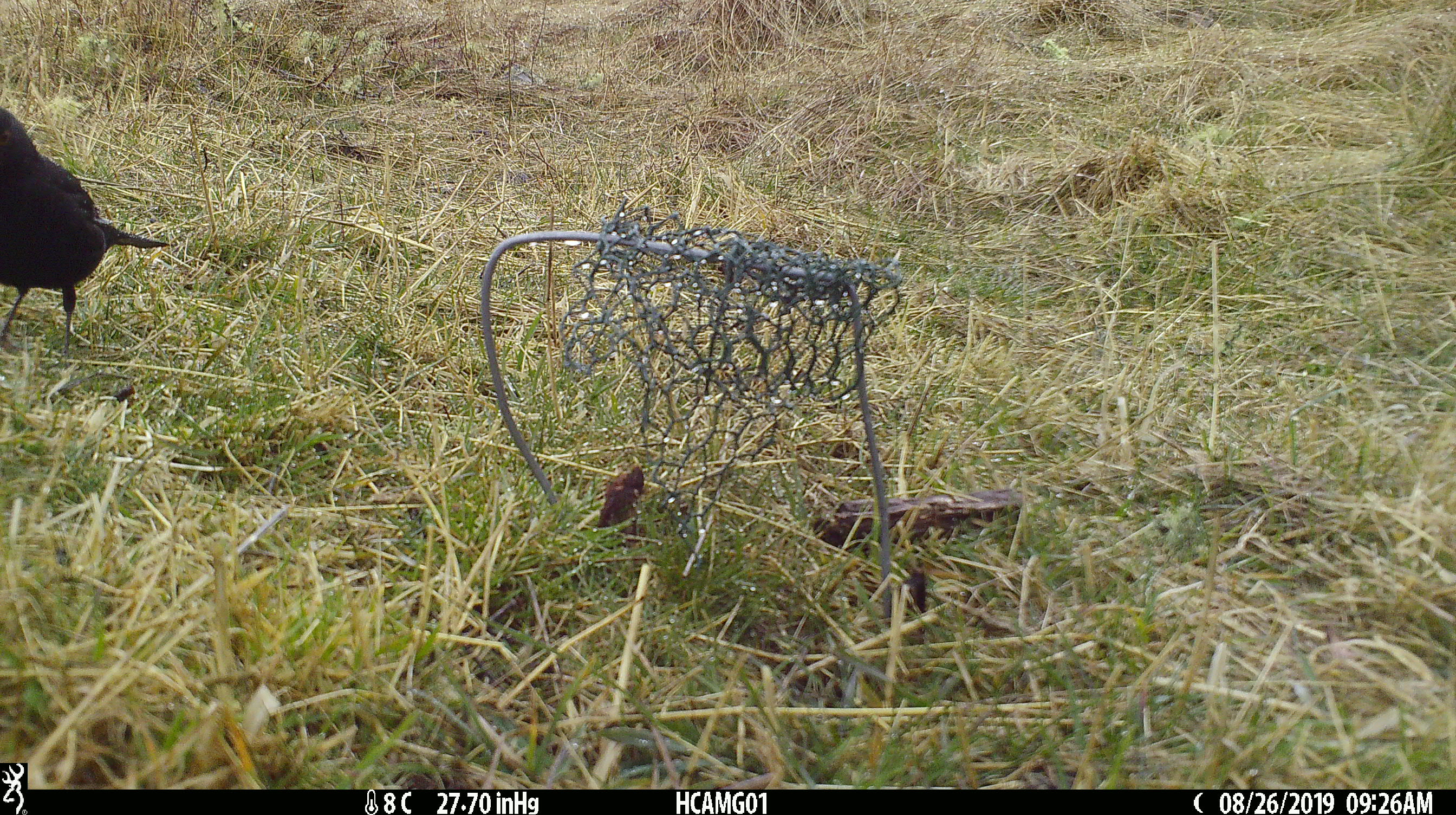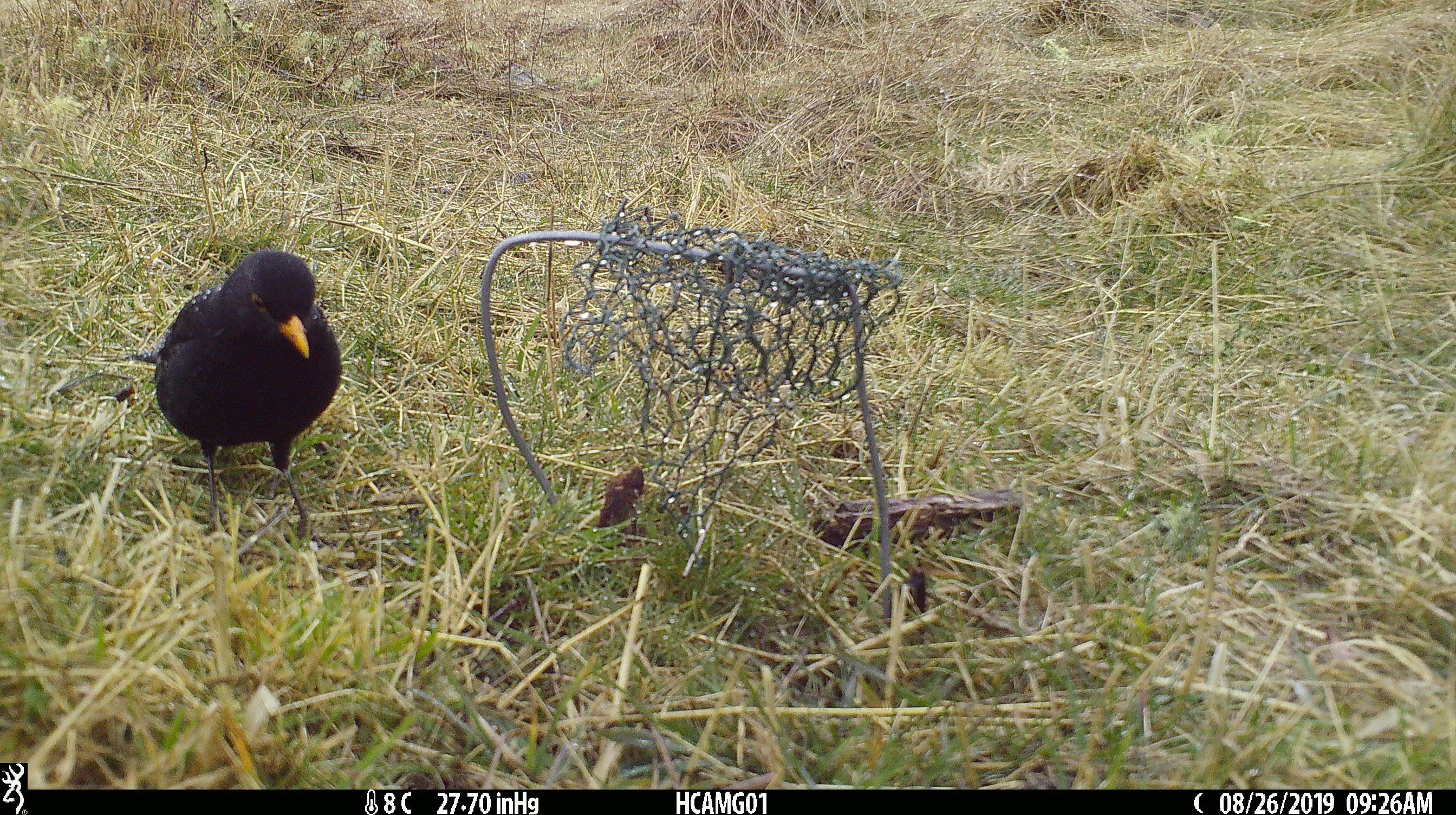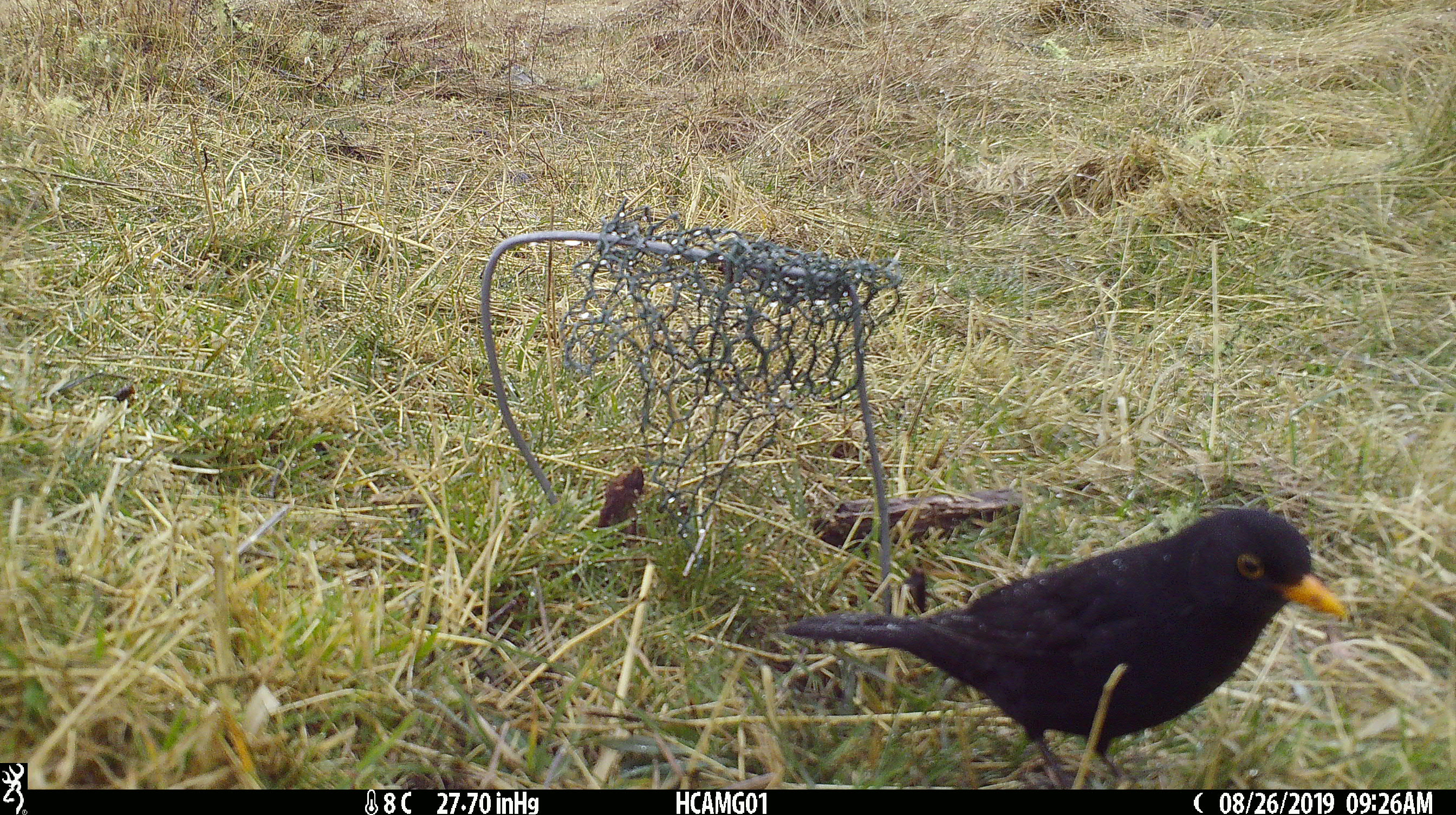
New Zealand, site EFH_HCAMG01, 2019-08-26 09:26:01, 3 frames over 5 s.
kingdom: Animalia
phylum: Chordata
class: Aves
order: Passeriformes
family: Turdidae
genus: Turdus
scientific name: Turdus merula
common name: eurasian blackbird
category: blackbird